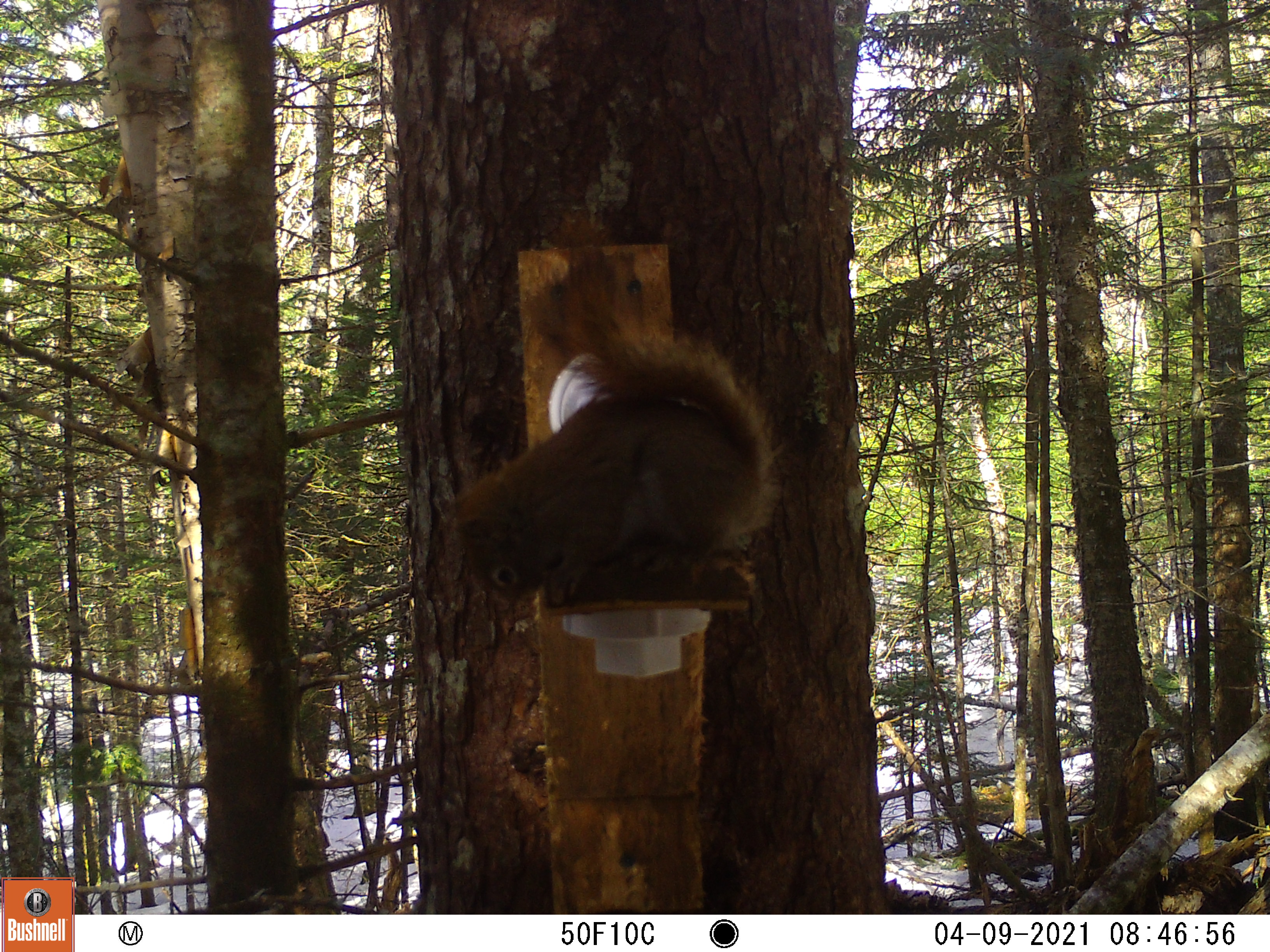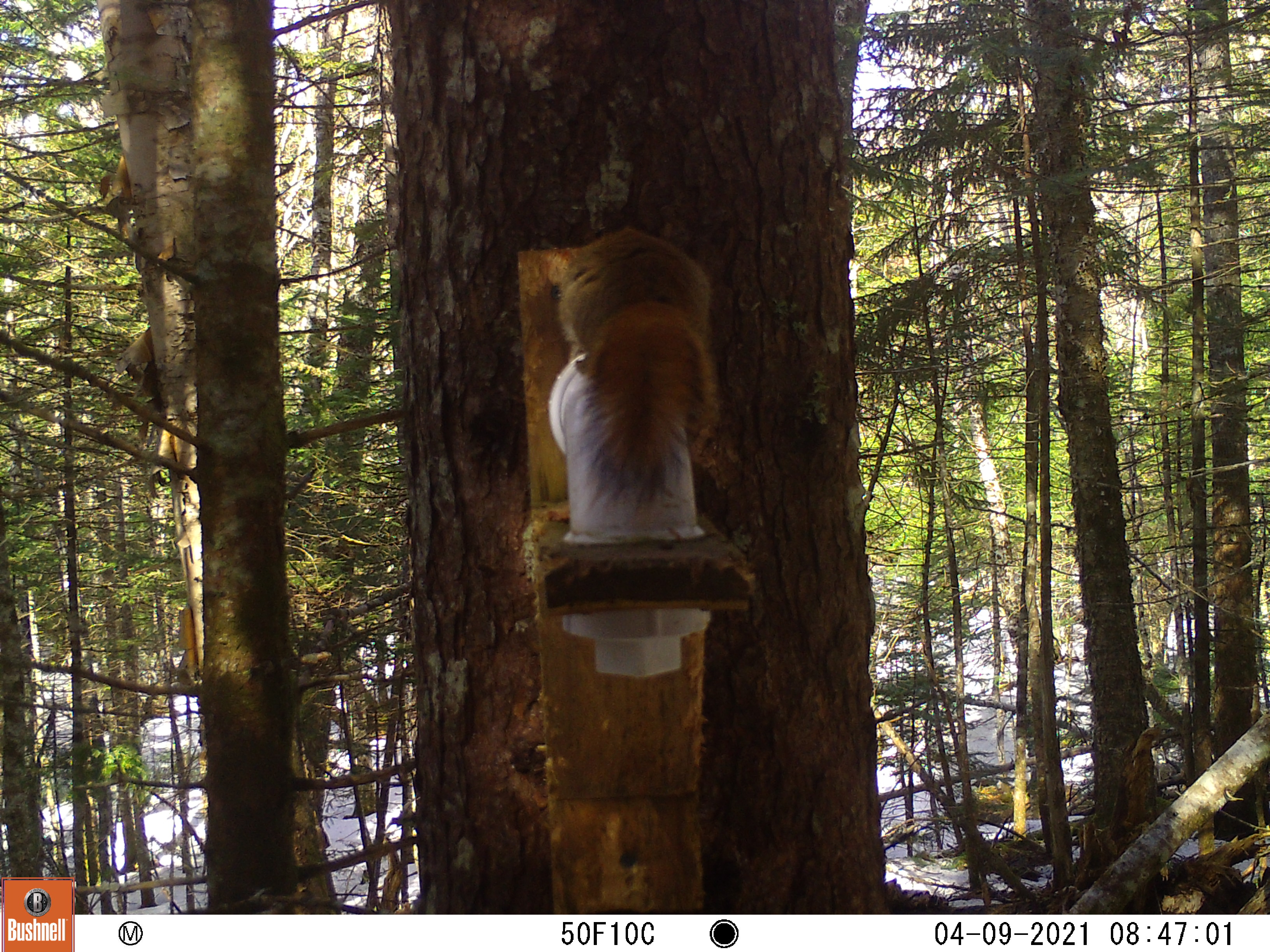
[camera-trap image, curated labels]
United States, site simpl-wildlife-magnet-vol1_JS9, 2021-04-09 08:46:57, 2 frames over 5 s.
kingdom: Animalia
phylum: Chordata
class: Mammalia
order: Rodentia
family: Sciuridae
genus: Tamiasciurus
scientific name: Tamiasciurus hudsonicus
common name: red squirrel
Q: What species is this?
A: Red squirrel (Tamiasciurus hudsonicus).